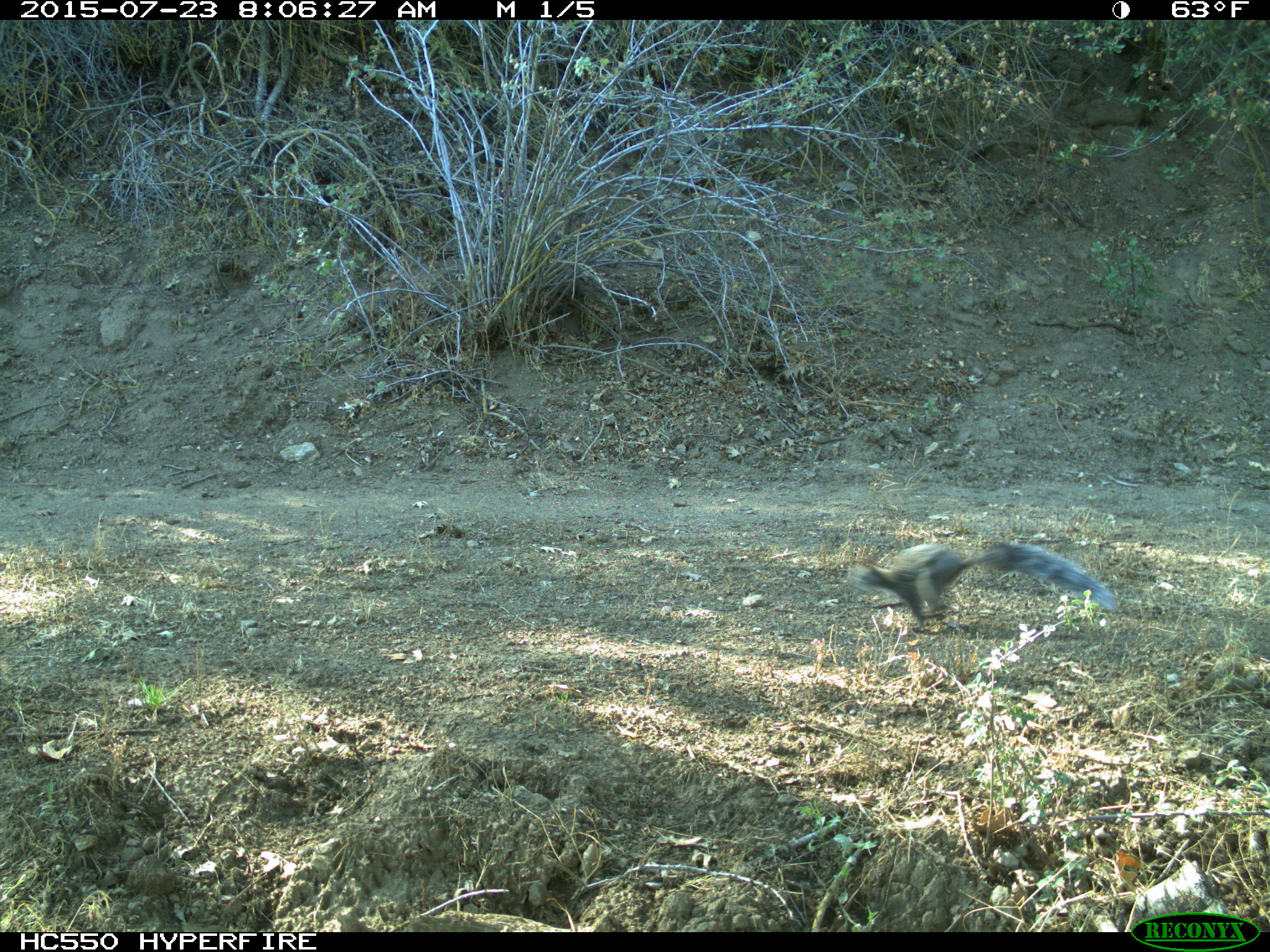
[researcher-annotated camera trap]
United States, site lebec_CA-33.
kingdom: Animalia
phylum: Chordata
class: Mammalia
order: Rodentia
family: Sciuridae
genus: Sciurus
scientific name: Sciurus carolinensis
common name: eastern gray squirrel